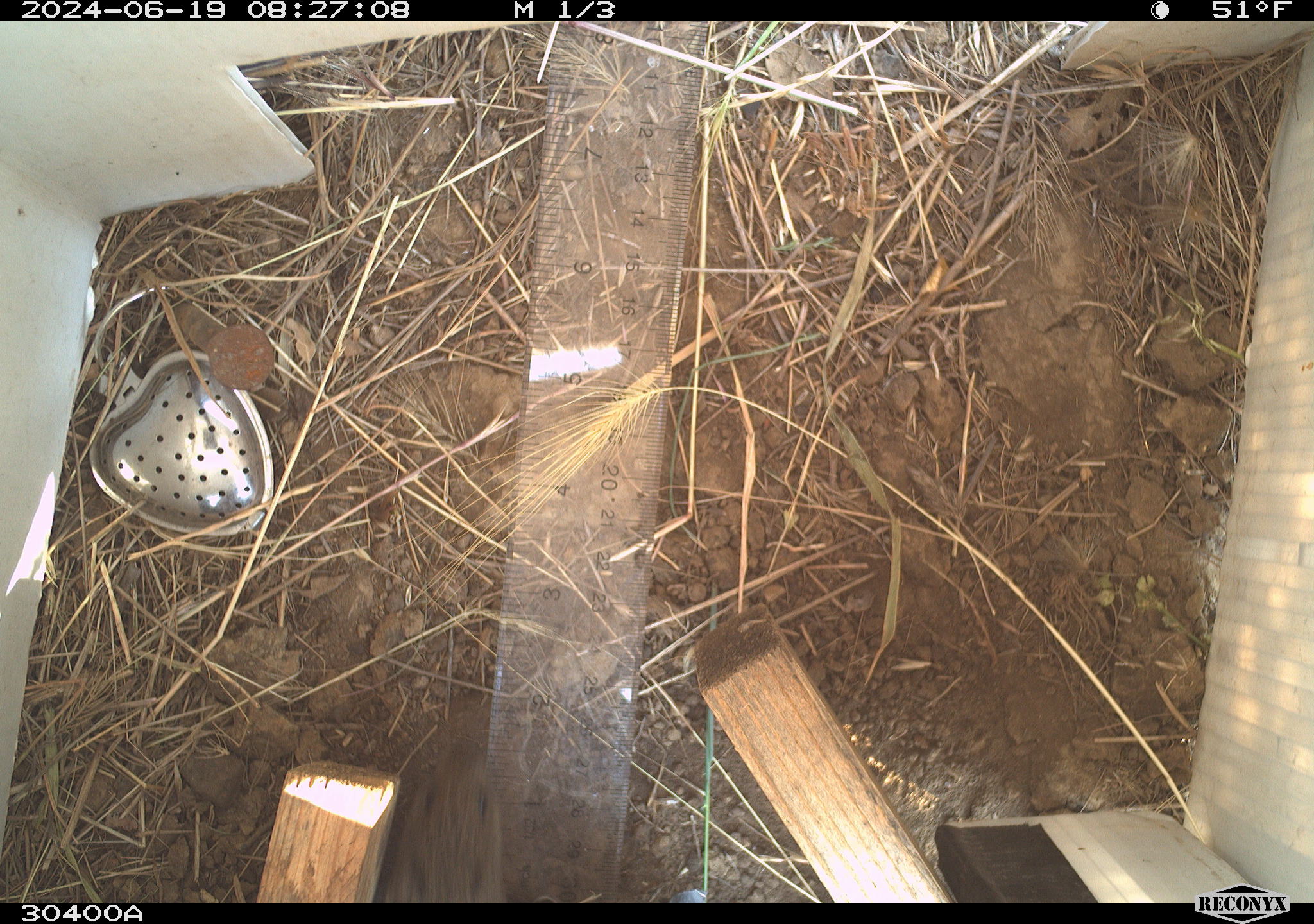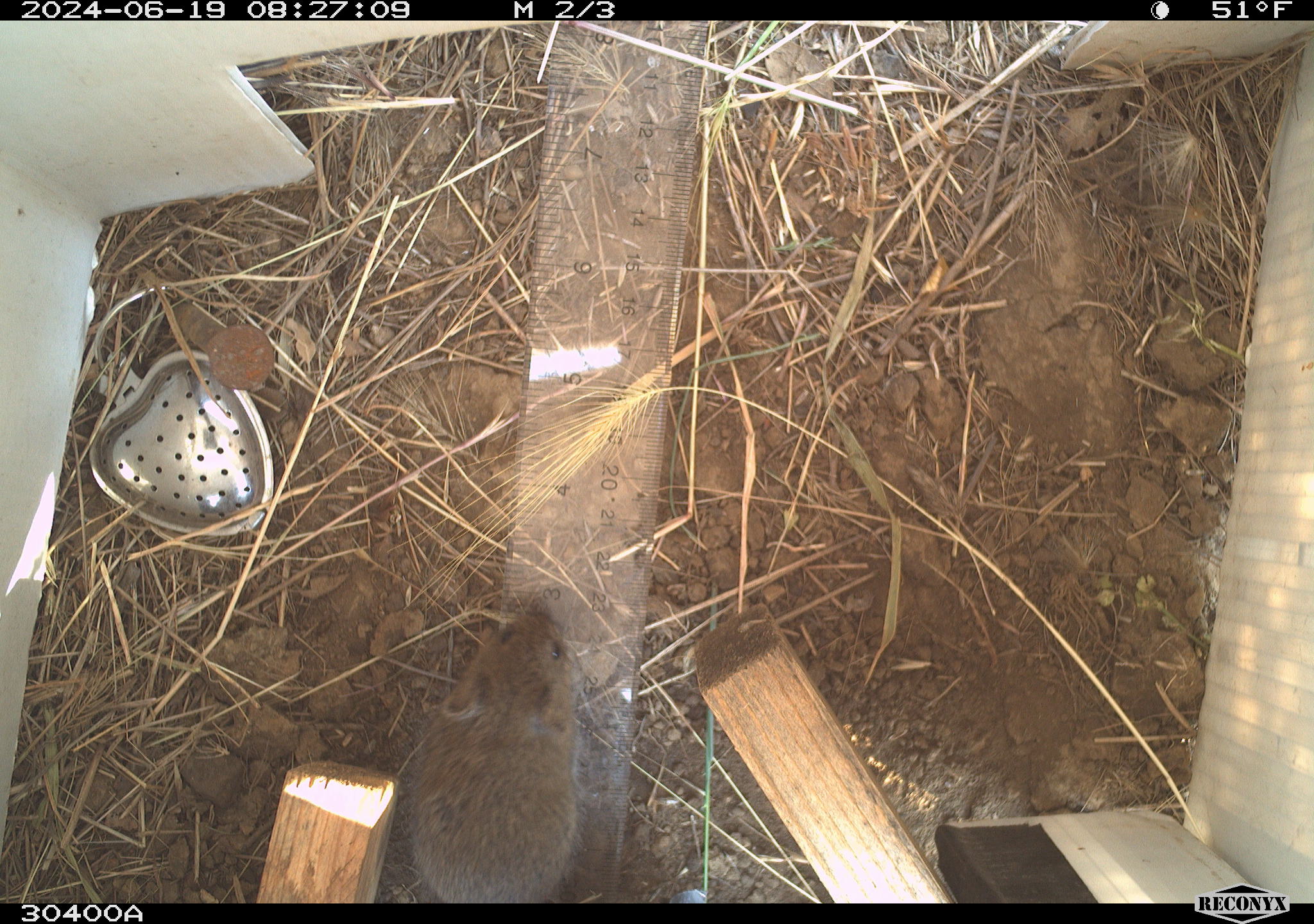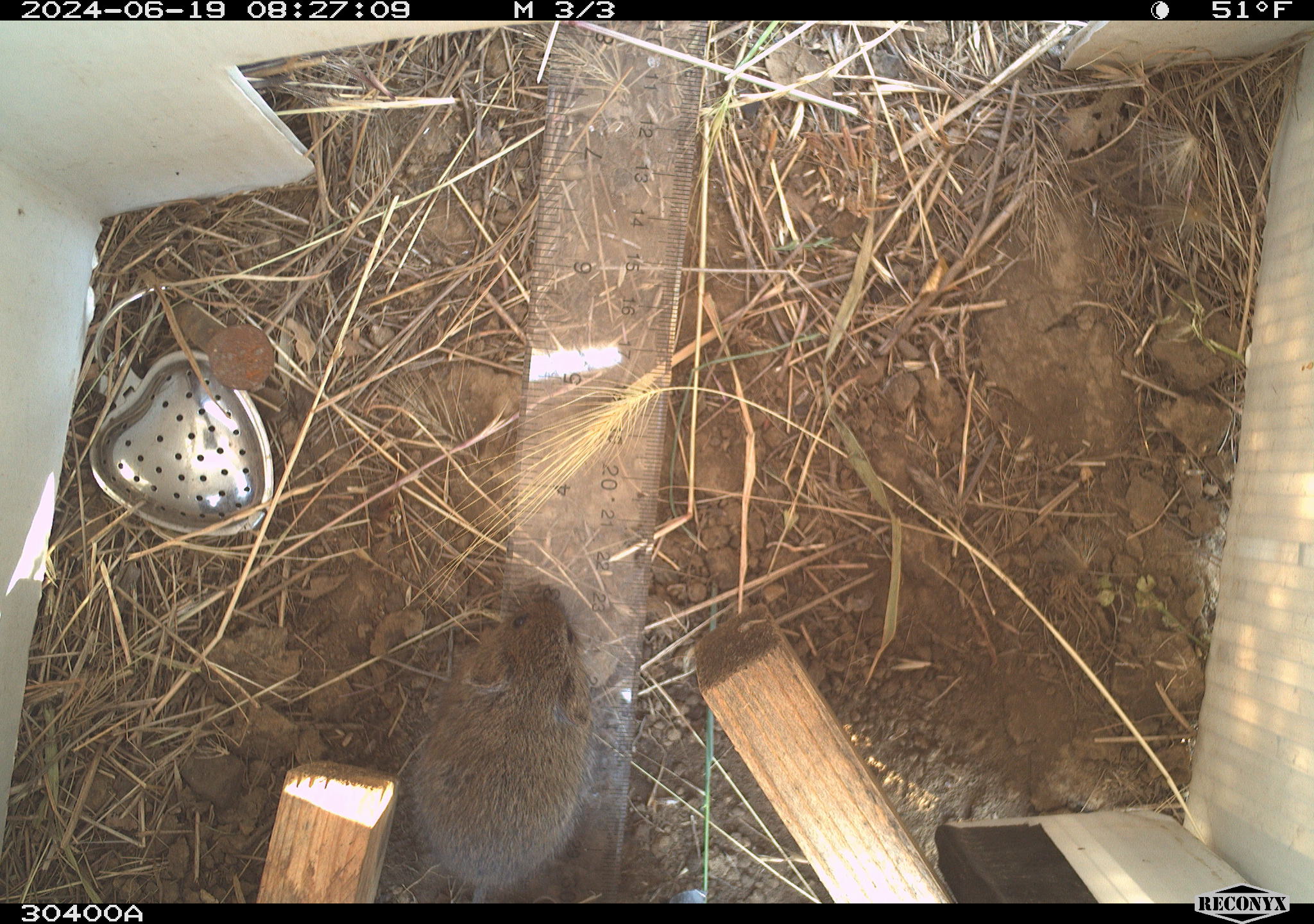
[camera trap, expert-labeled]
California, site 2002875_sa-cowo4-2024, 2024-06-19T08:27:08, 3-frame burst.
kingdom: Animalia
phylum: Chordata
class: Mammalia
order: Rodentia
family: Cricetidae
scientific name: Arvicolinae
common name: voles, lemmings, and muskrats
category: arvicolinae subfamily